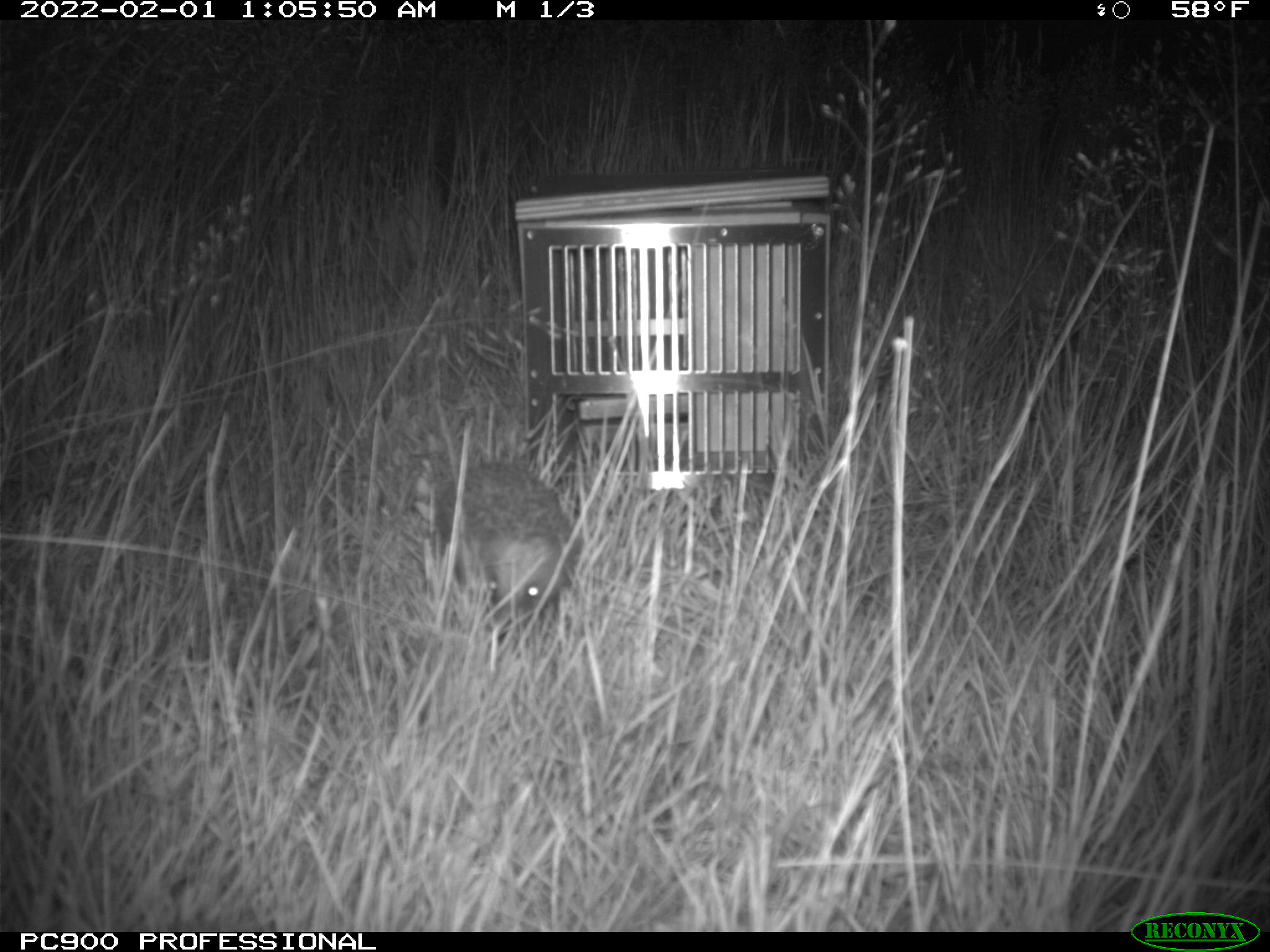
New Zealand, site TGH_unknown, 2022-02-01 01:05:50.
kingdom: Animalia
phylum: Chordata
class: Mammalia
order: Eulipotyphla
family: Erinaceidae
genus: Erinaceus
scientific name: Erinaceus europaeus europaeus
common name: european hedgehog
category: hedgehog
Hedgehog (european hedgehog) (Erinaceus europaeus europaeus).